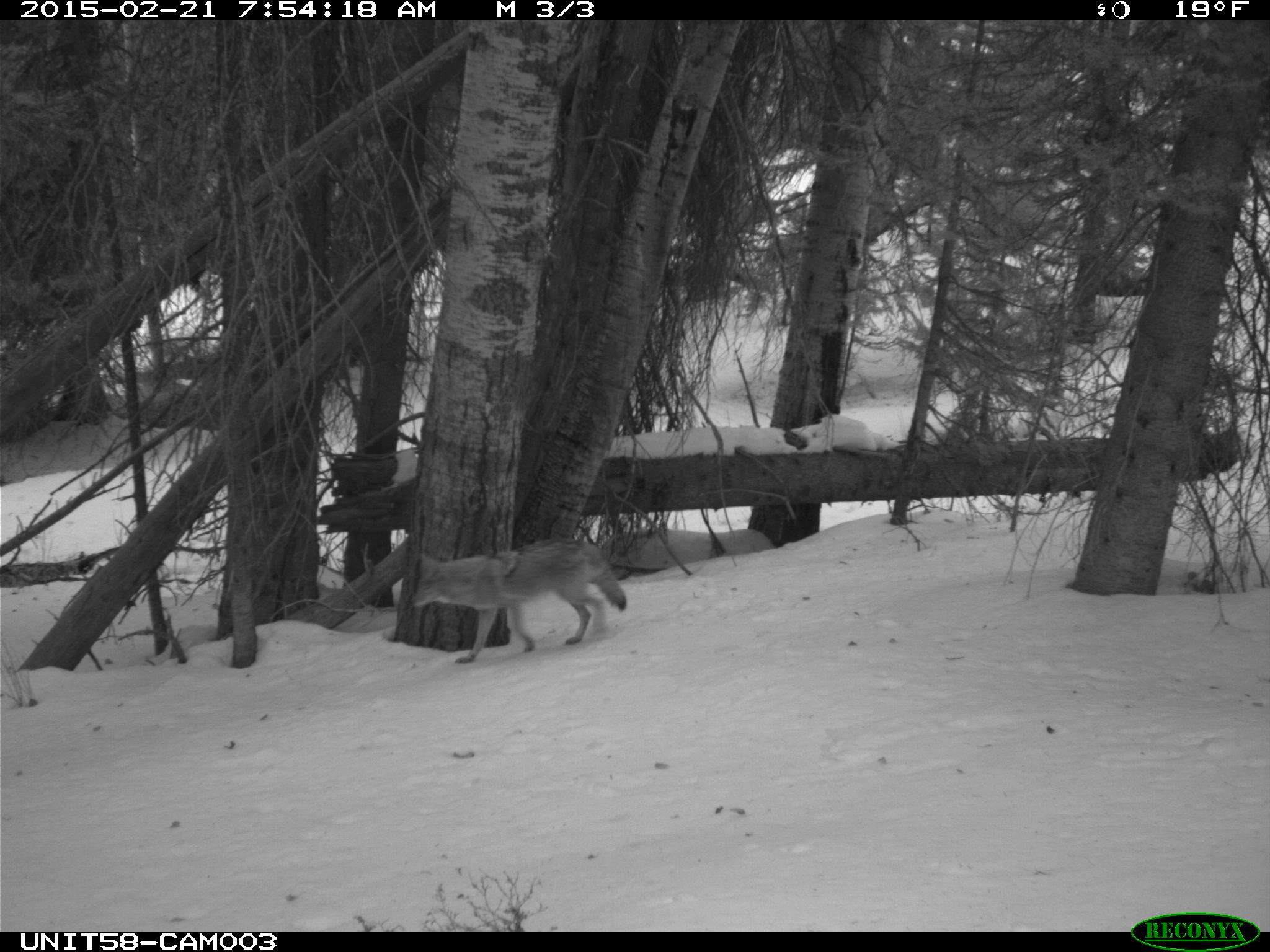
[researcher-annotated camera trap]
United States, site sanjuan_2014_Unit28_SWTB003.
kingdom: Animalia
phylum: Chordata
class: Mammalia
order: Carnivora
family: Canidae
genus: Canis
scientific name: Canis latrans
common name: coyote